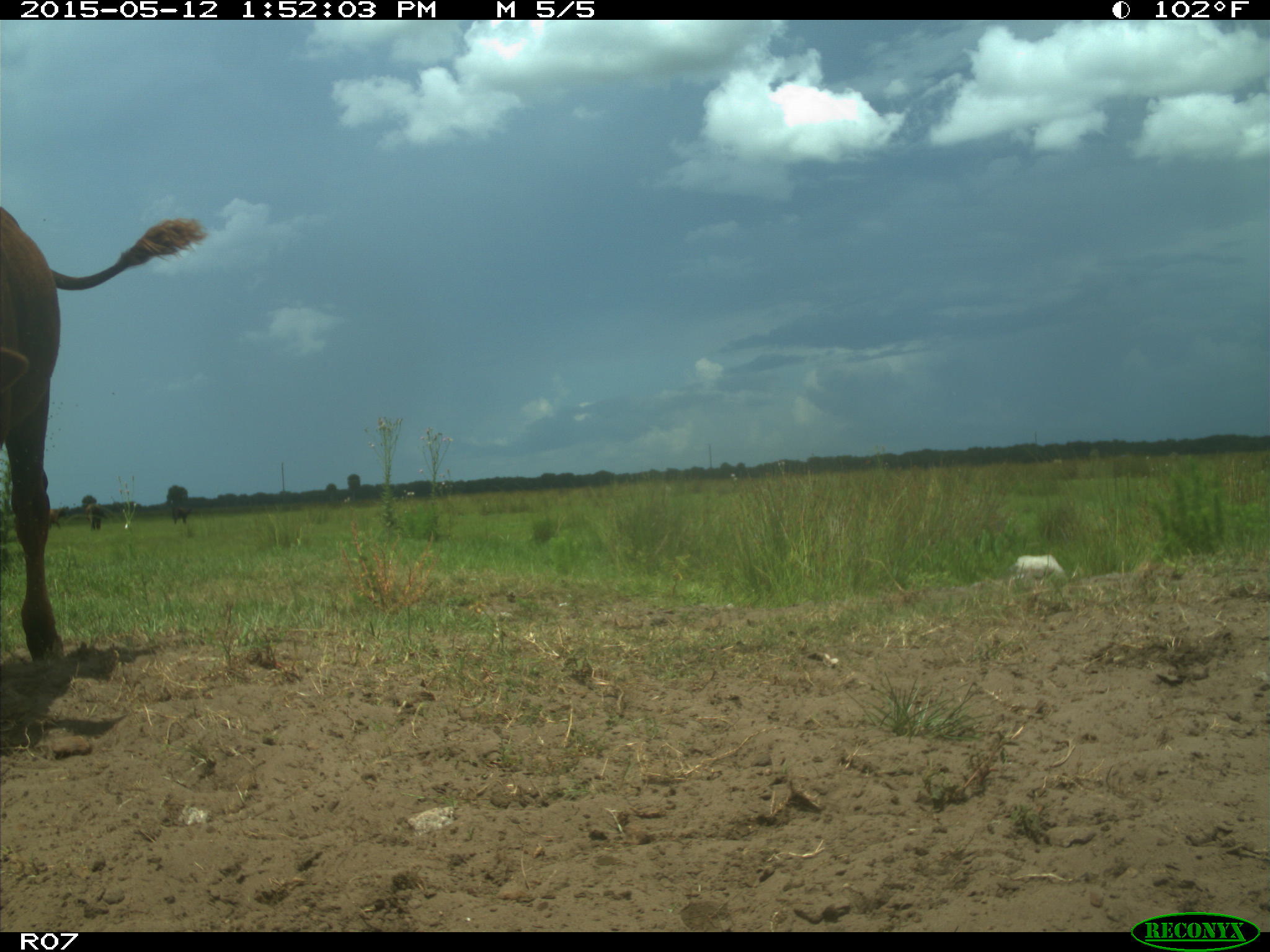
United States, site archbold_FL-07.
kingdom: Animalia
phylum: Chordata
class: Mammalia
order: Artiodactyla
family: Bovidae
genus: Bos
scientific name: Bos taurus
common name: domestic cow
Bos taurus (domestic cow).